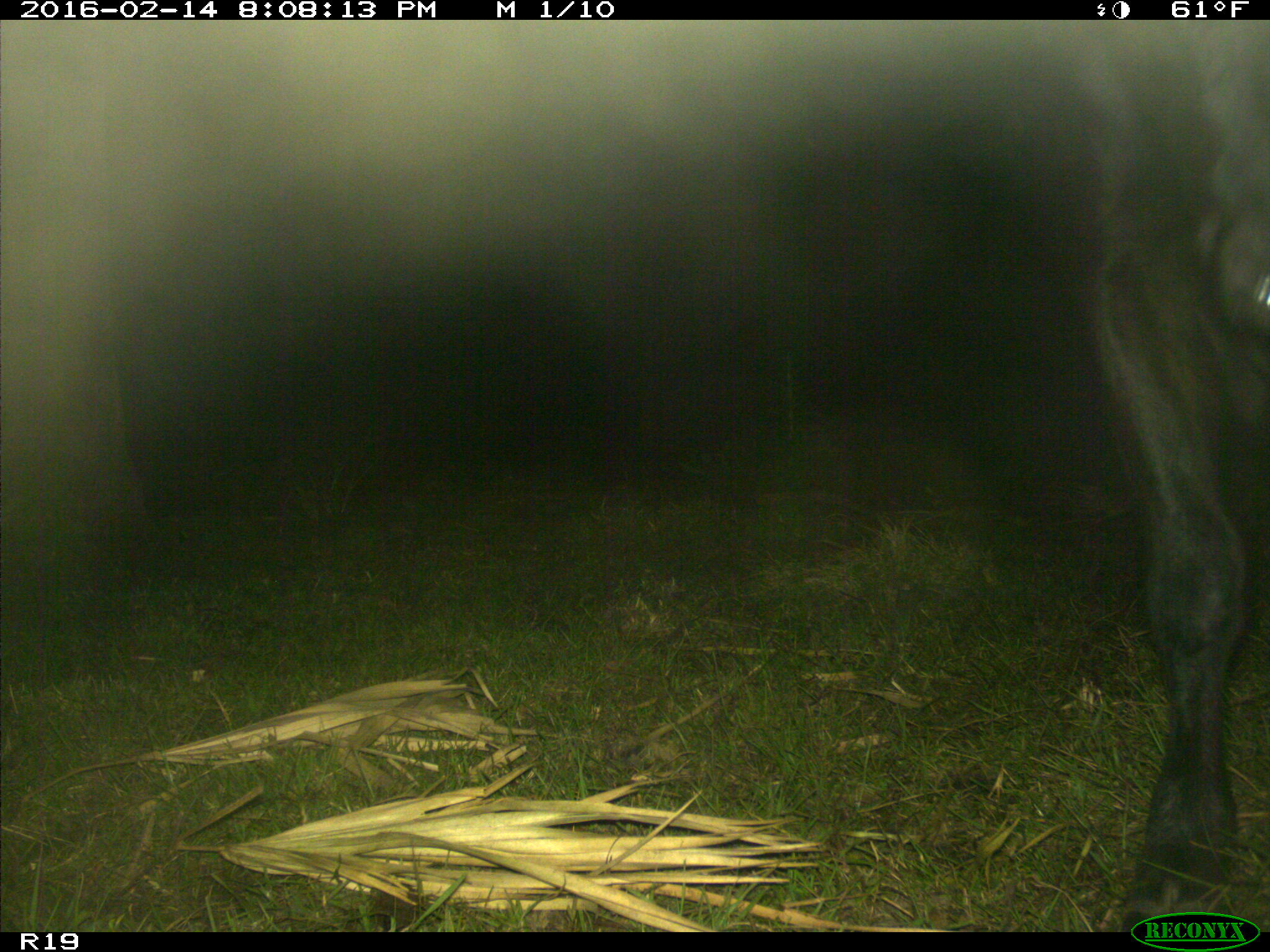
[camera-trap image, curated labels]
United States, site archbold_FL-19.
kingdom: Animalia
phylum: Chordata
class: Mammalia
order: Artiodactyla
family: Bovidae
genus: Bos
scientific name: Bos taurus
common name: domestic cow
Bos taurus (domestic cow).